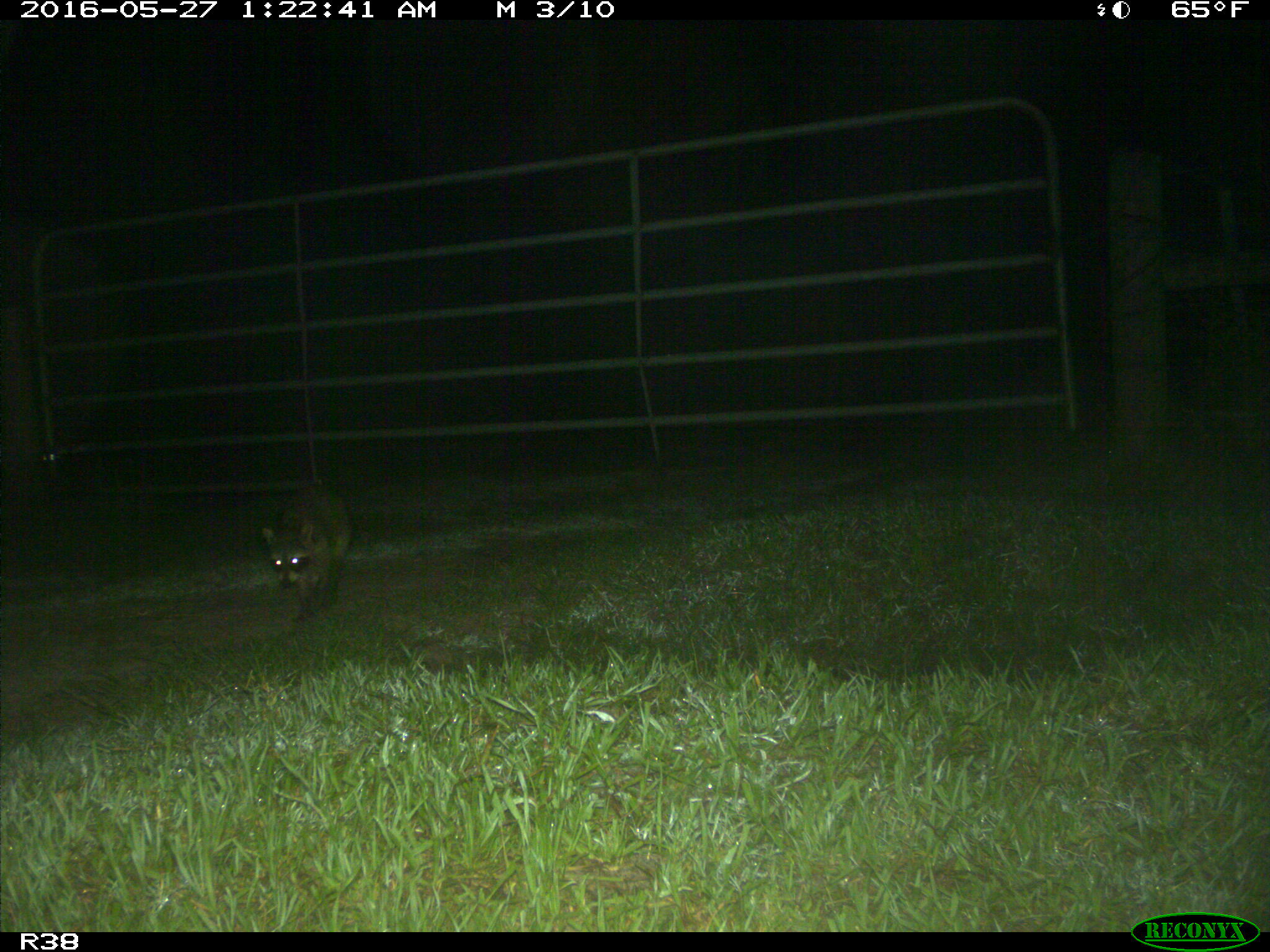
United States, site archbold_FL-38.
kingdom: Animalia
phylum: Chordata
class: Mammalia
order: Carnivora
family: Procyonidae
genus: Procyon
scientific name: Procyon lotor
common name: common raccoon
Procyon lotor (common raccoon).